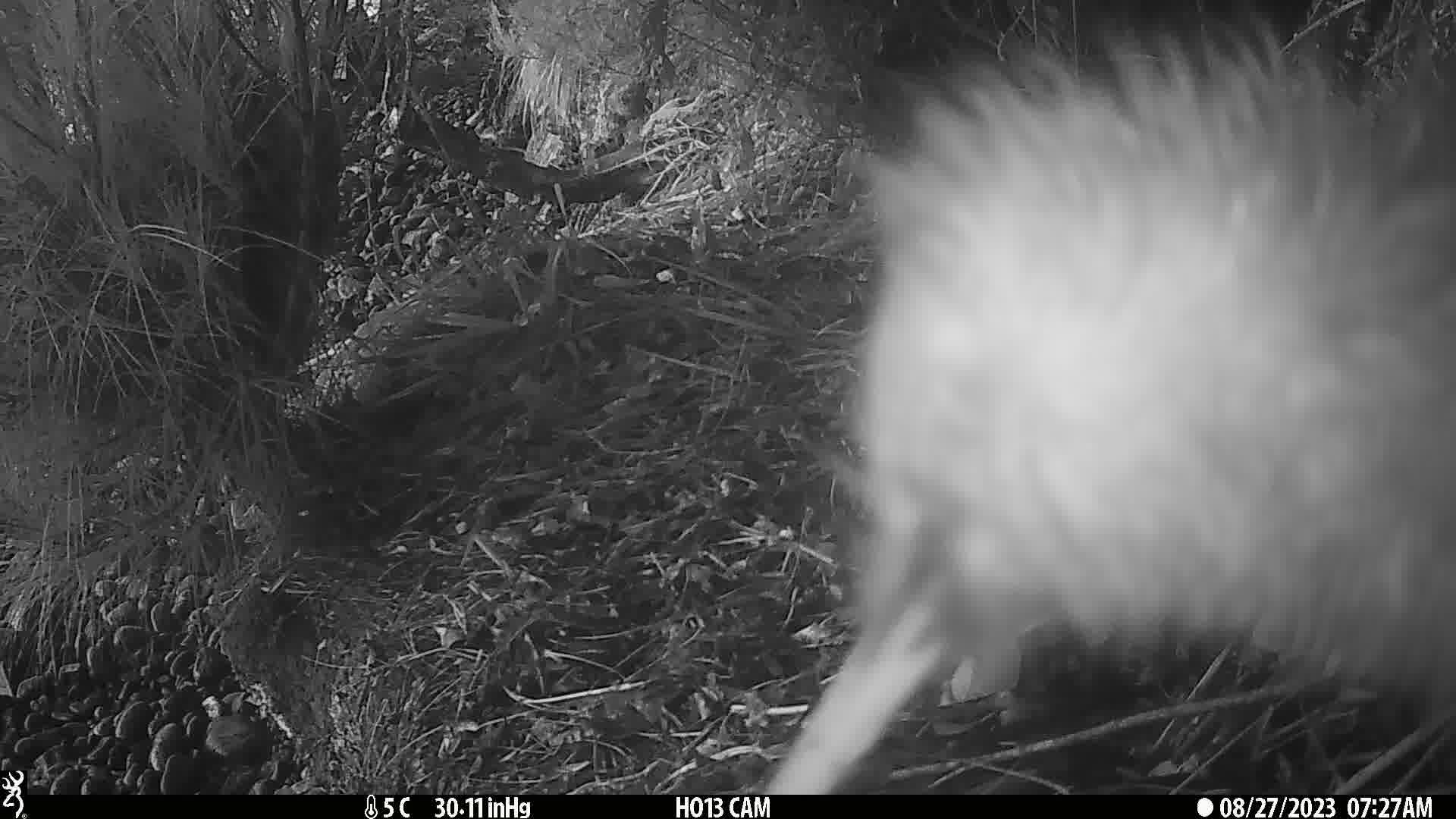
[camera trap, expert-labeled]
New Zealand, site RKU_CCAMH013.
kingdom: Animalia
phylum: Chordata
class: Aves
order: Apterygiformes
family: Apterygidae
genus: Apteryx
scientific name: Apteryx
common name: kiwi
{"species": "kiwi (Apteryx)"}